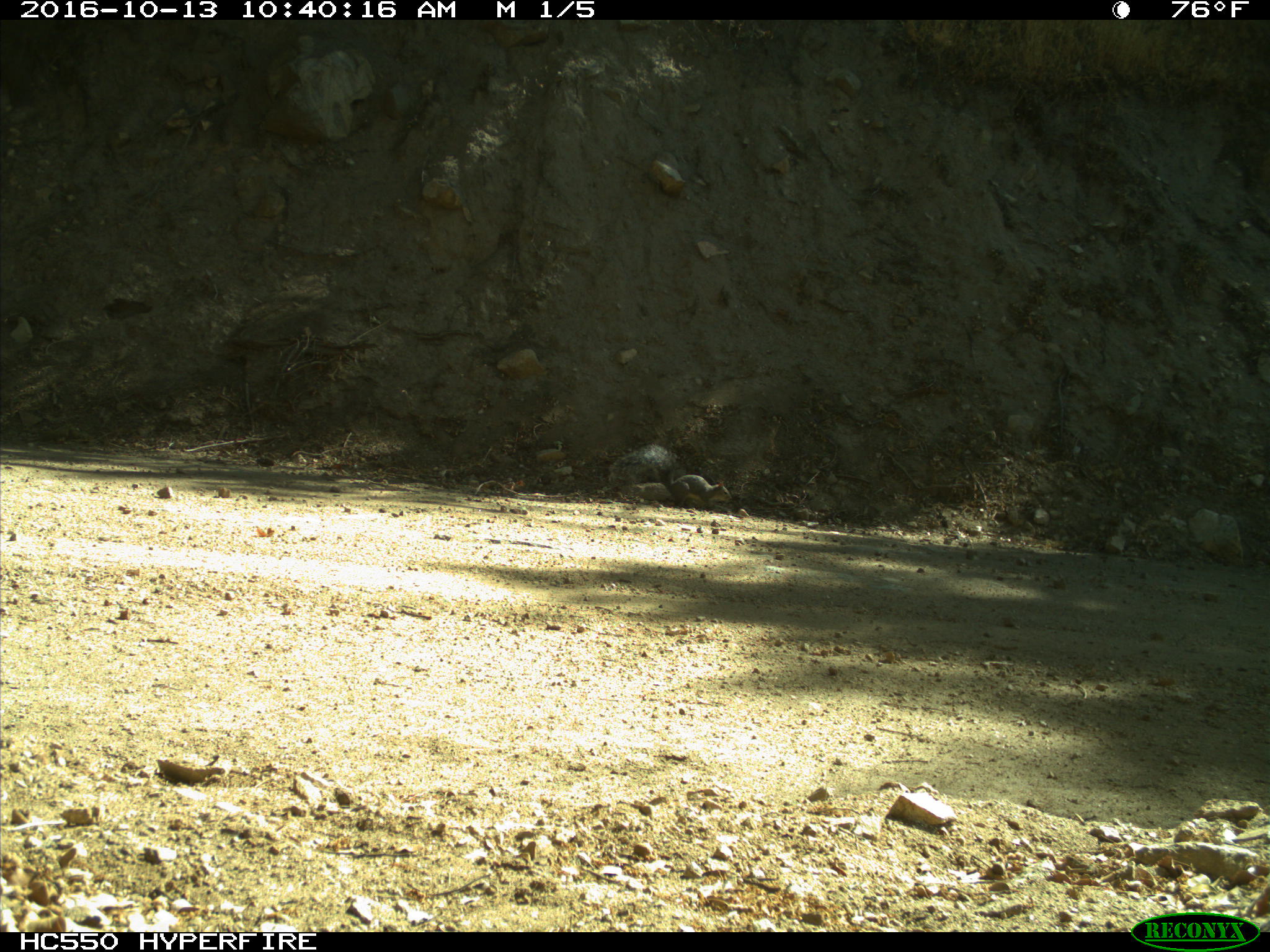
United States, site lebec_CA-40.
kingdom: Animalia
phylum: Chordata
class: Mammalia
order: Rodentia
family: Sciuridae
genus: Sciurus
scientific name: Sciurus carolinensis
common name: eastern gray squirrel